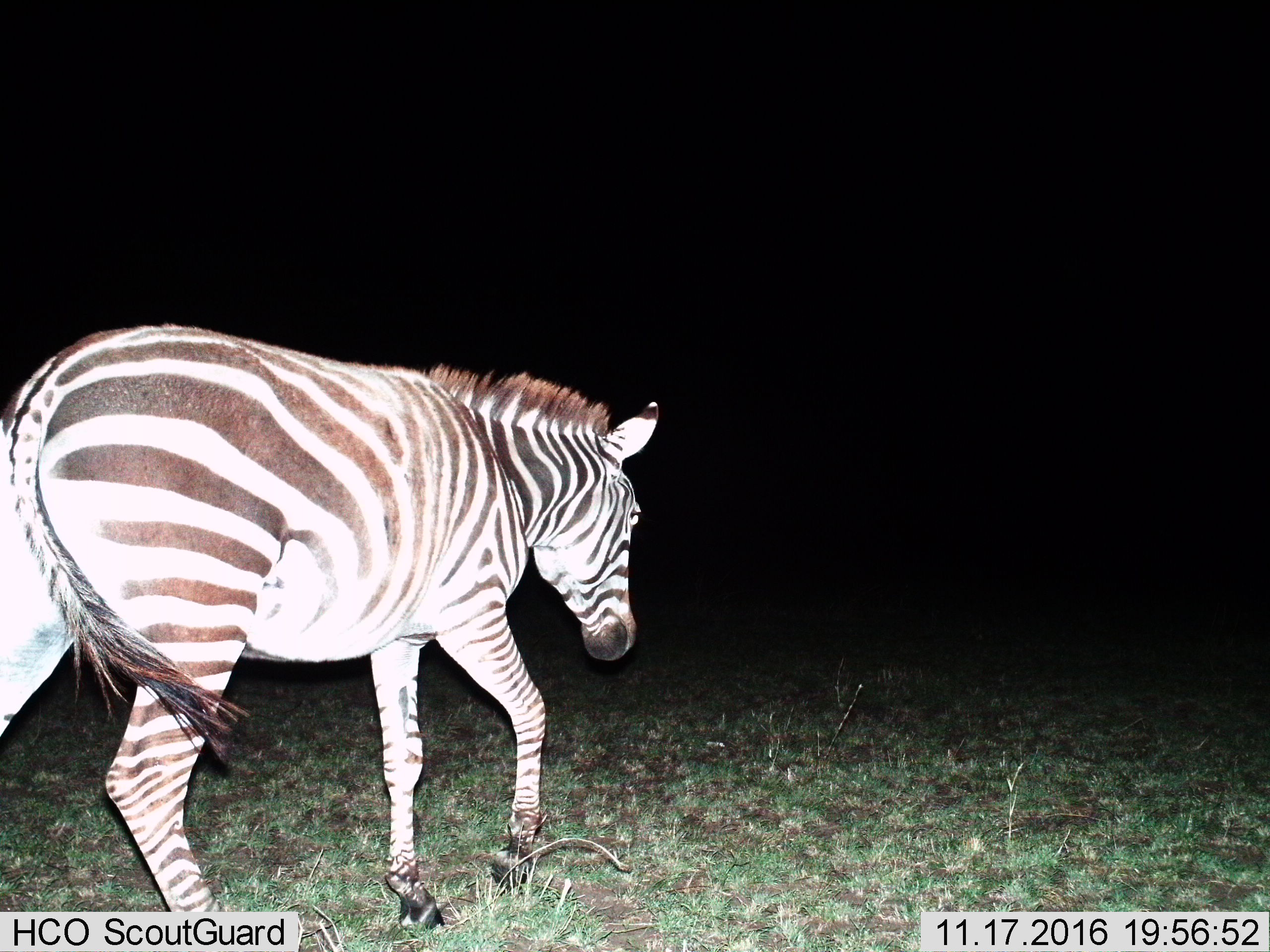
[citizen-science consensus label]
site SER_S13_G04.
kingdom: Animalia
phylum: Chordata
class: Mammalia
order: Perissodactyla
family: Equidae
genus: Equus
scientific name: Equus quagga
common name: plains zebra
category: zebraplains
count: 1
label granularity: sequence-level